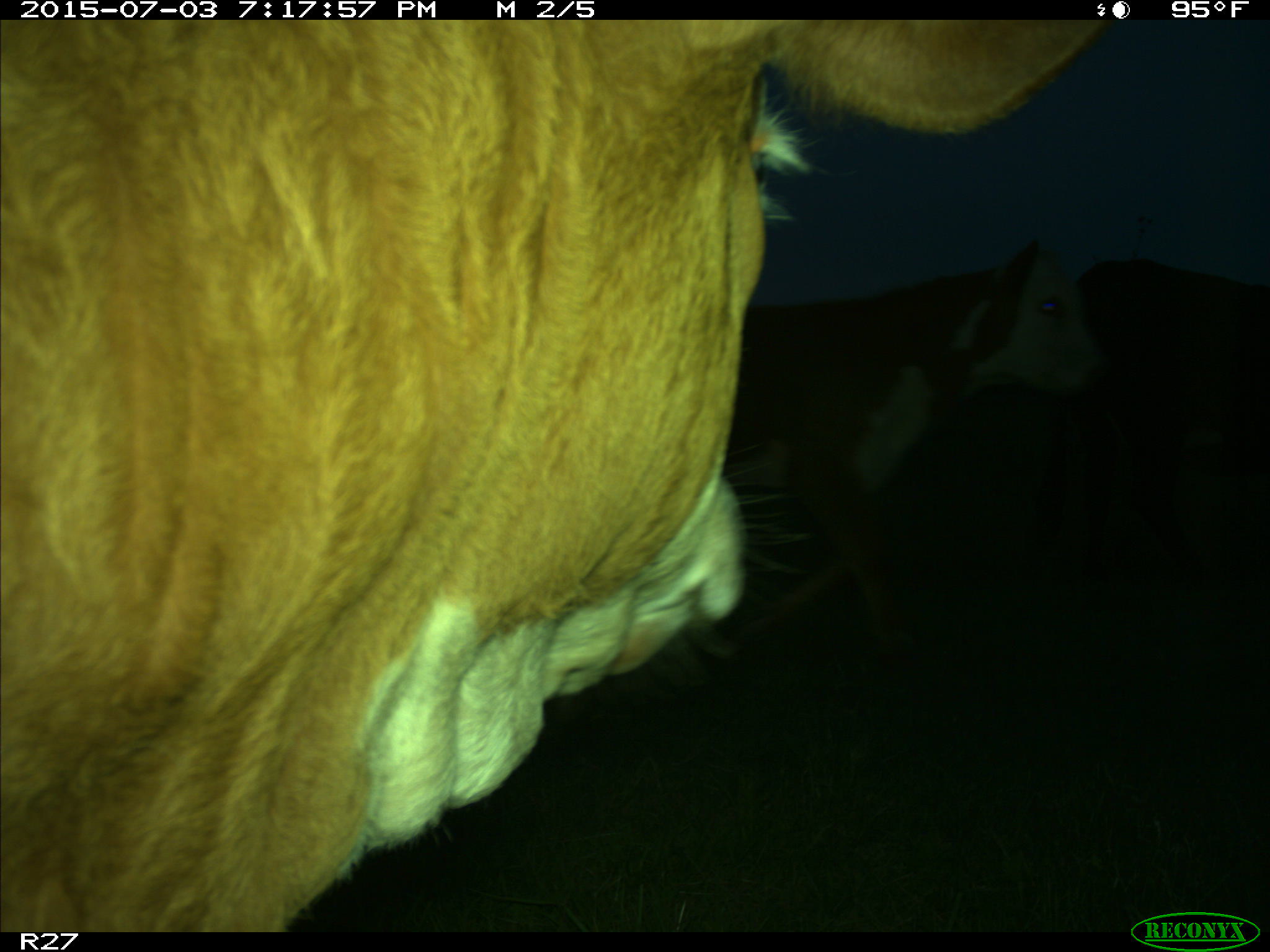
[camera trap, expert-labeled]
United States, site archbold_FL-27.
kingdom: Animalia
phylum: Chordata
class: Mammalia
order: Artiodactyla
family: Bovidae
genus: Bos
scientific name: Bos taurus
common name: domestic cow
Bos taurus (domestic cow).